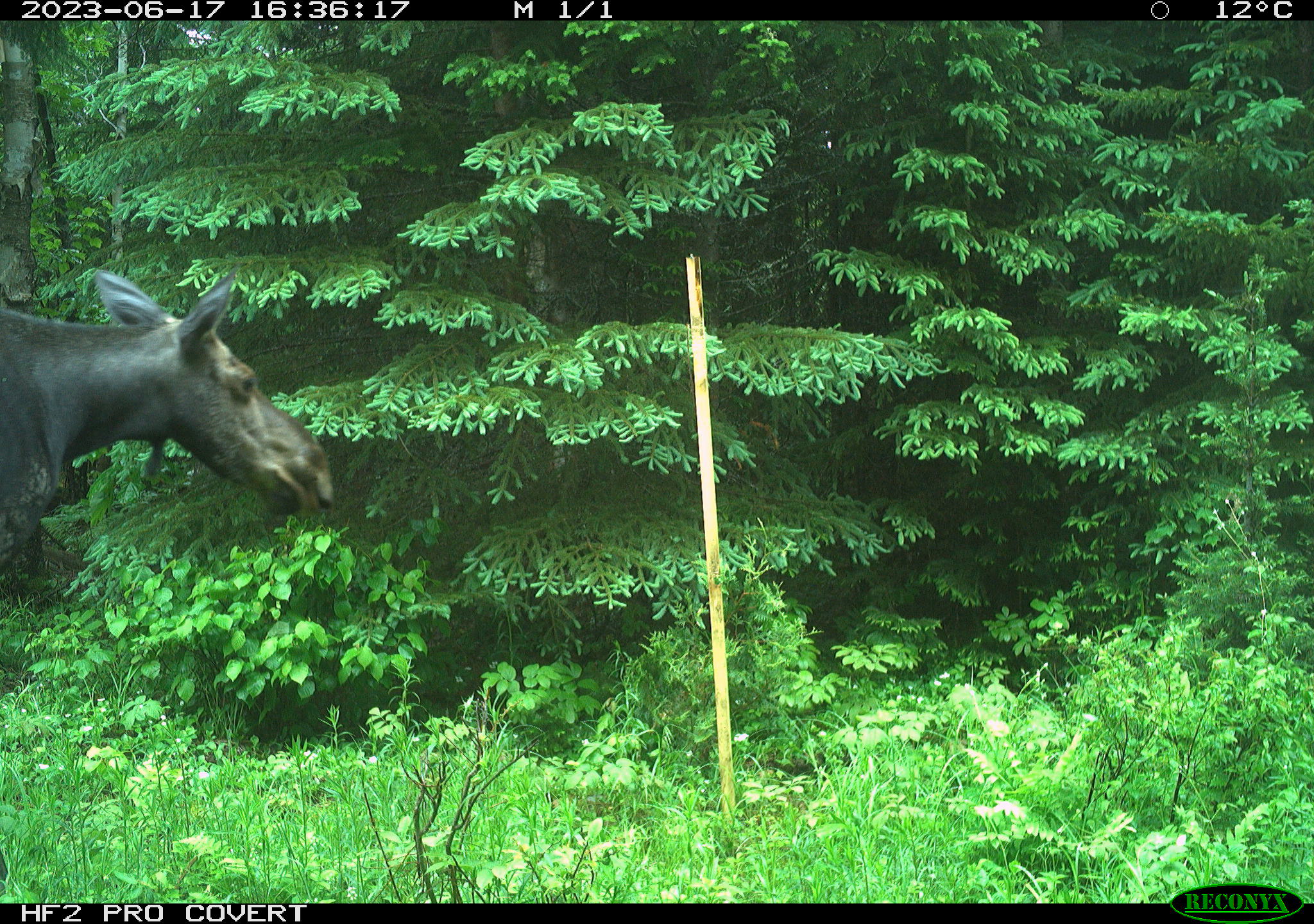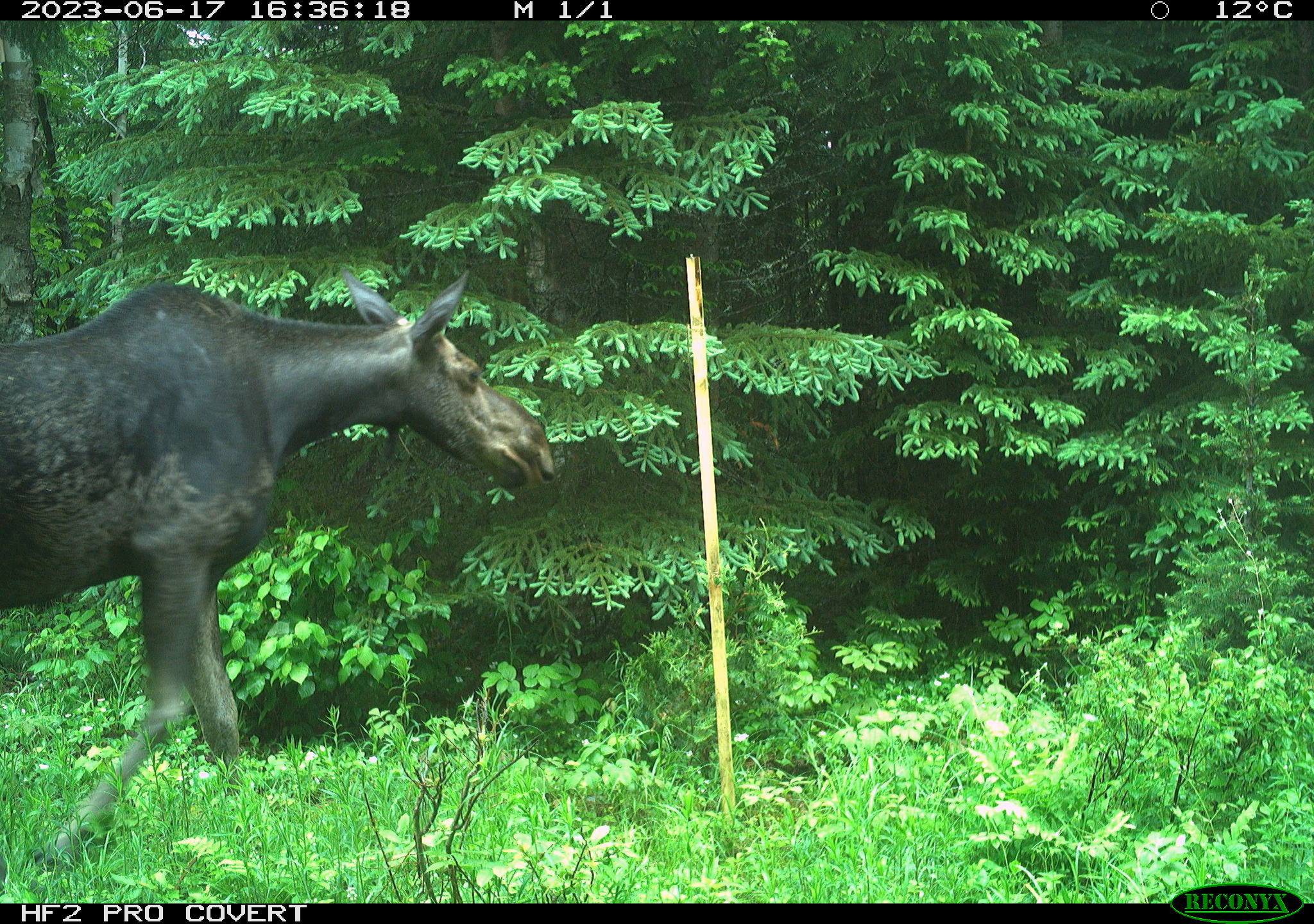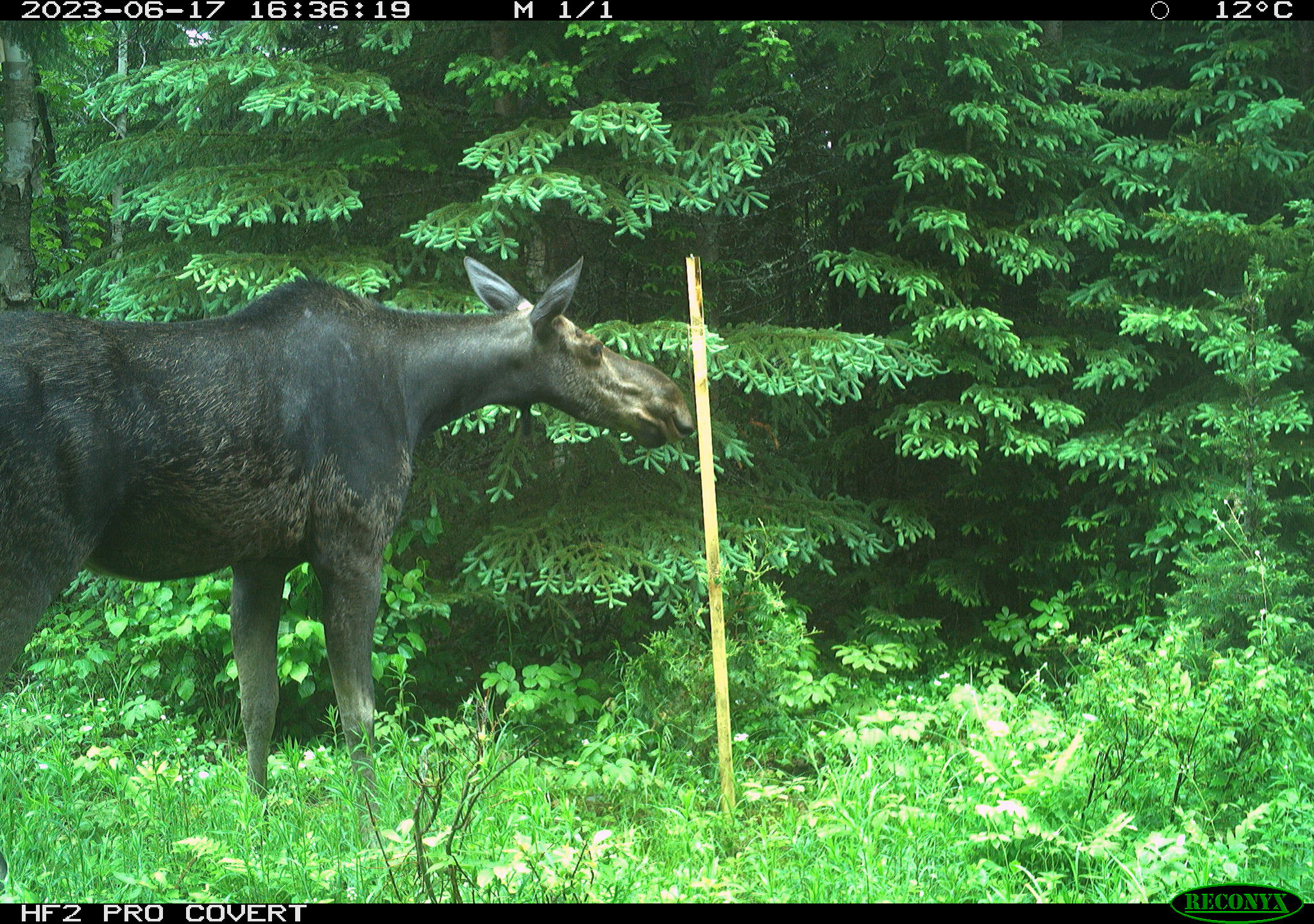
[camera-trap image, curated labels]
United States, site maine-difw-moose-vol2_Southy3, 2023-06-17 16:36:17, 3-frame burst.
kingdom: Animalia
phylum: Chordata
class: Mammalia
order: Artiodactyla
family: Cervidae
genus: Alces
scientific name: Alces alces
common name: moose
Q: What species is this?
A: Moose (Alces alces).